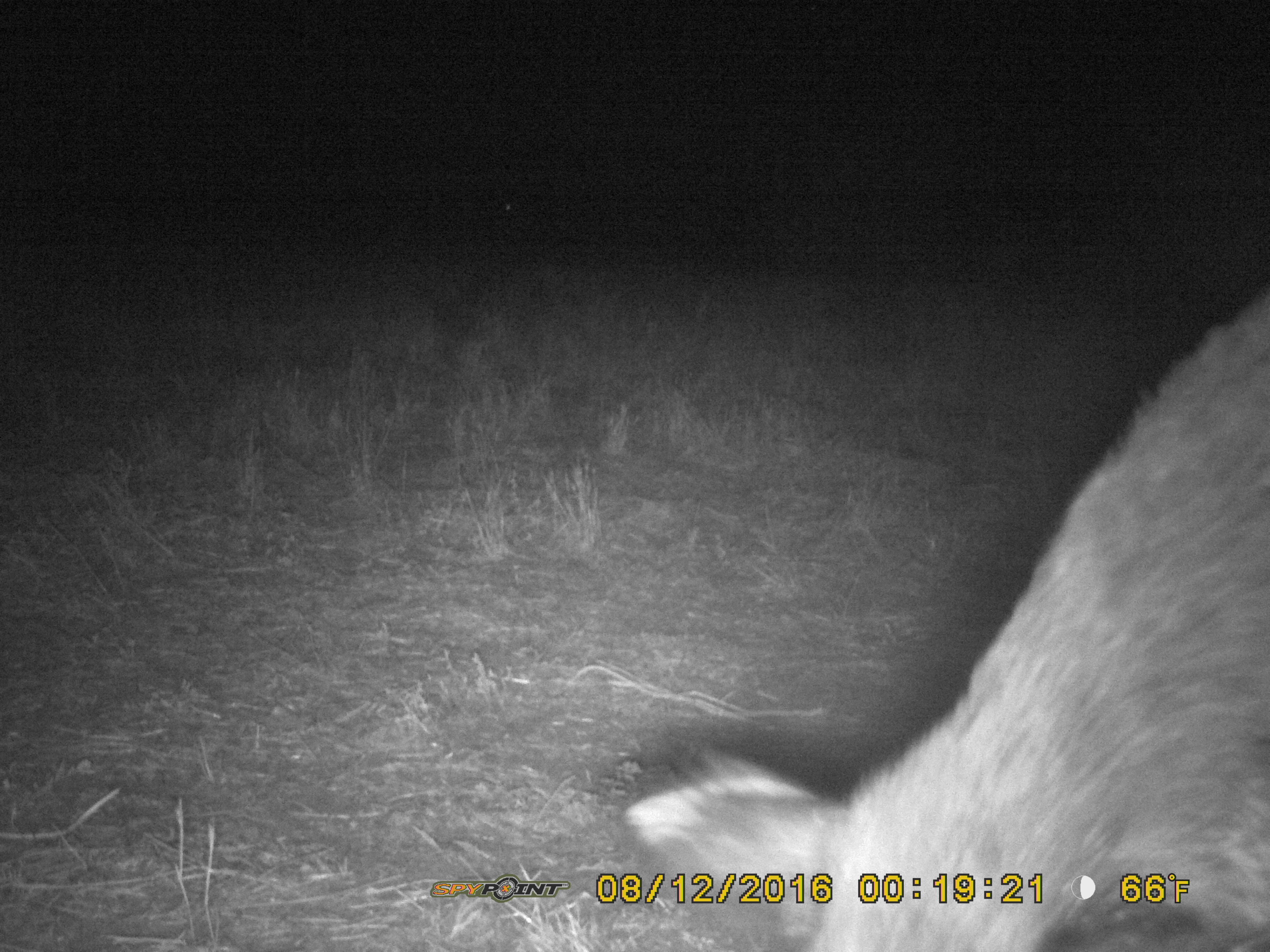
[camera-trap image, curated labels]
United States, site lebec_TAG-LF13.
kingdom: Animalia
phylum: Chordata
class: Mammalia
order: Artiodactyla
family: Suidae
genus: Sus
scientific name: Sus scrofa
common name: wild boar